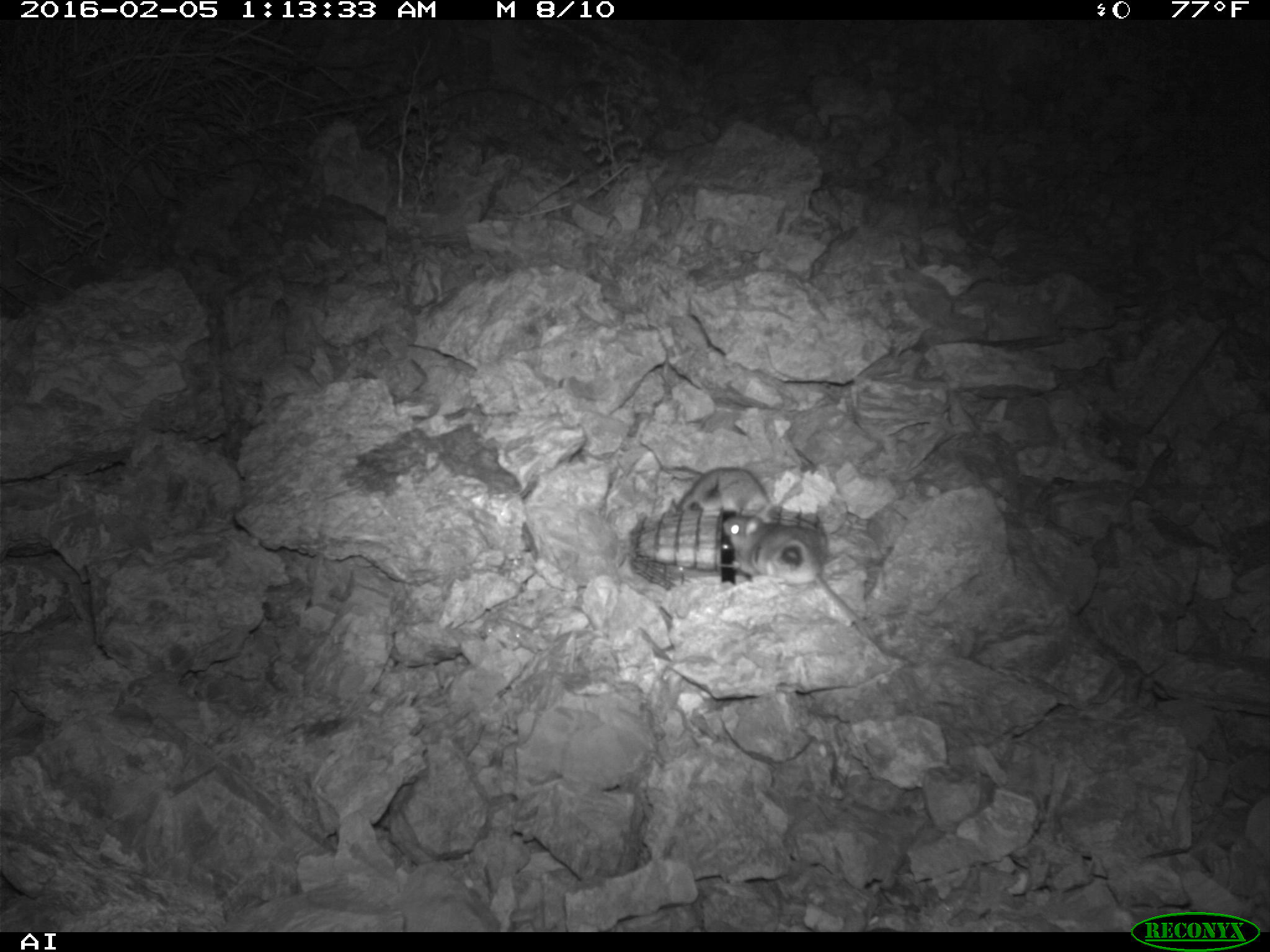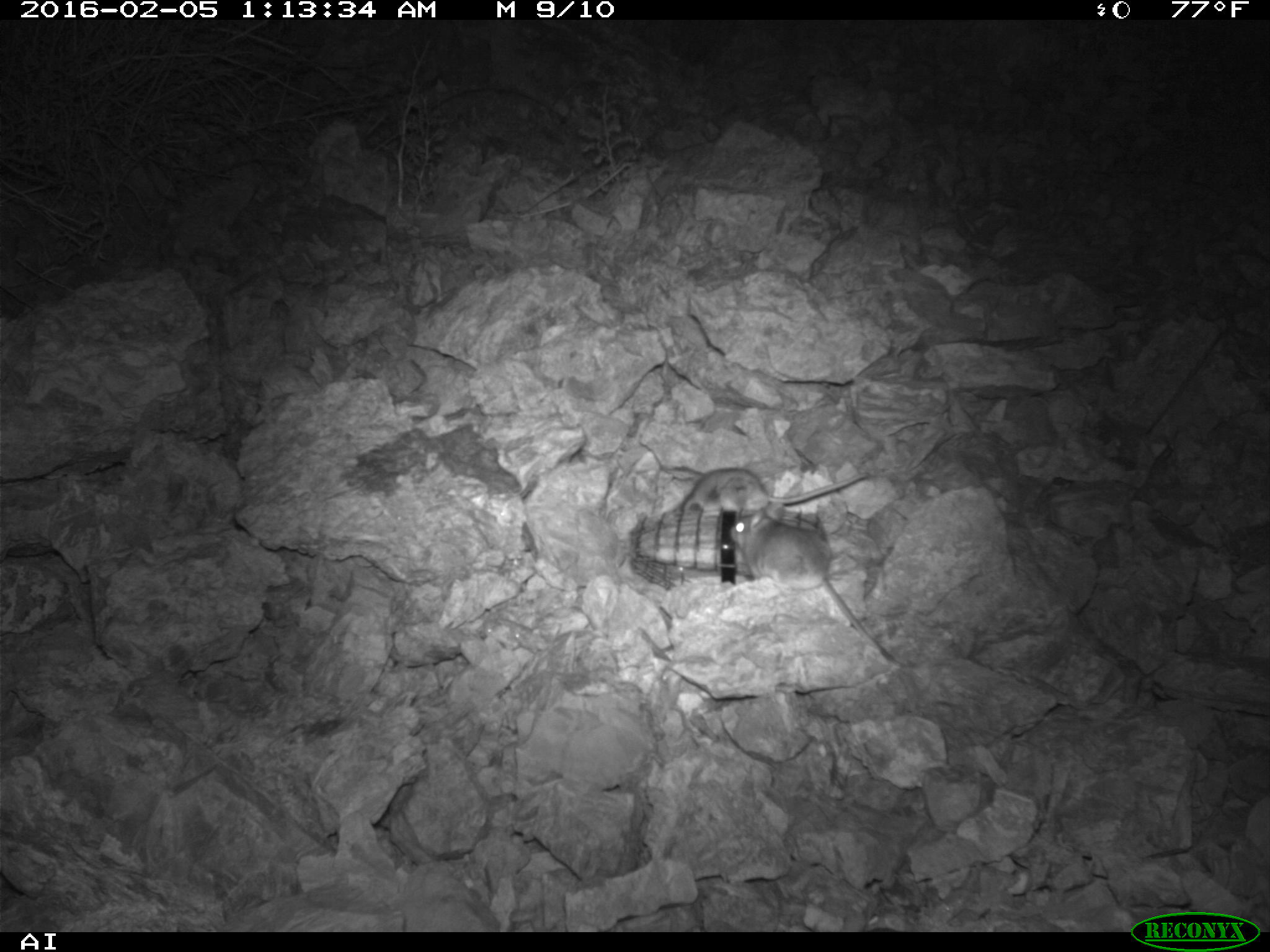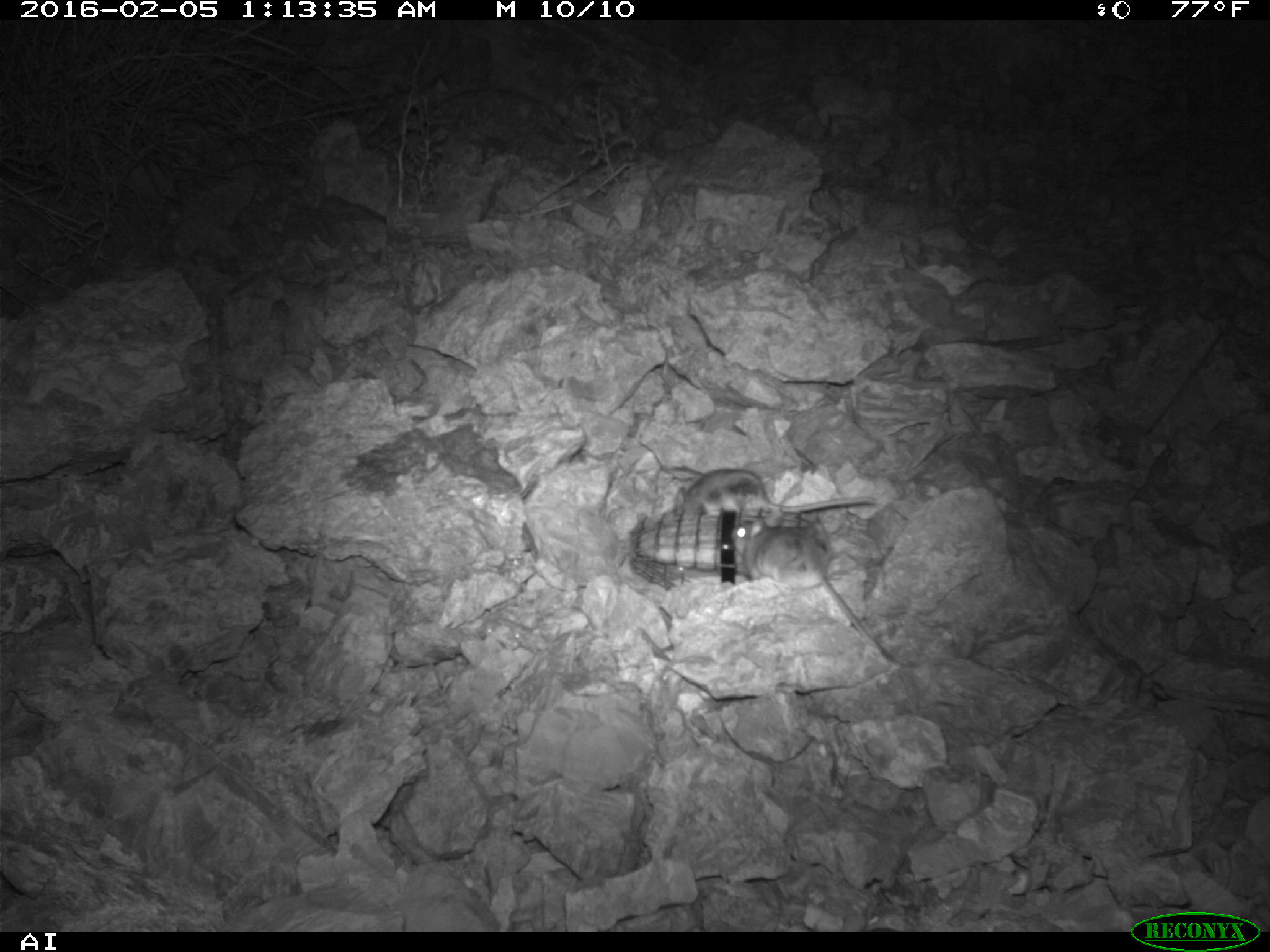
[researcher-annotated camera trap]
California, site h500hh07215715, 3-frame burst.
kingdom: Animalia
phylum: Chordata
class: Mammalia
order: Rodentia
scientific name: Rodentia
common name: rodent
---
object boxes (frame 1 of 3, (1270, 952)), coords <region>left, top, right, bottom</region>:
rodent: <region>722, 513, 858, 624</region>; <region>671, 466, 773, 511</region>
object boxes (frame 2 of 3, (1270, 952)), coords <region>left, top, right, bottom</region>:
rodent: <region>730, 513, 899, 667</region>; <region>682, 469, 874, 511</region>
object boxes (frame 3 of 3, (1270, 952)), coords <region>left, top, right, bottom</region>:
rodent: <region>730, 514, 881, 652</region>; <region>675, 468, 911, 520</region>